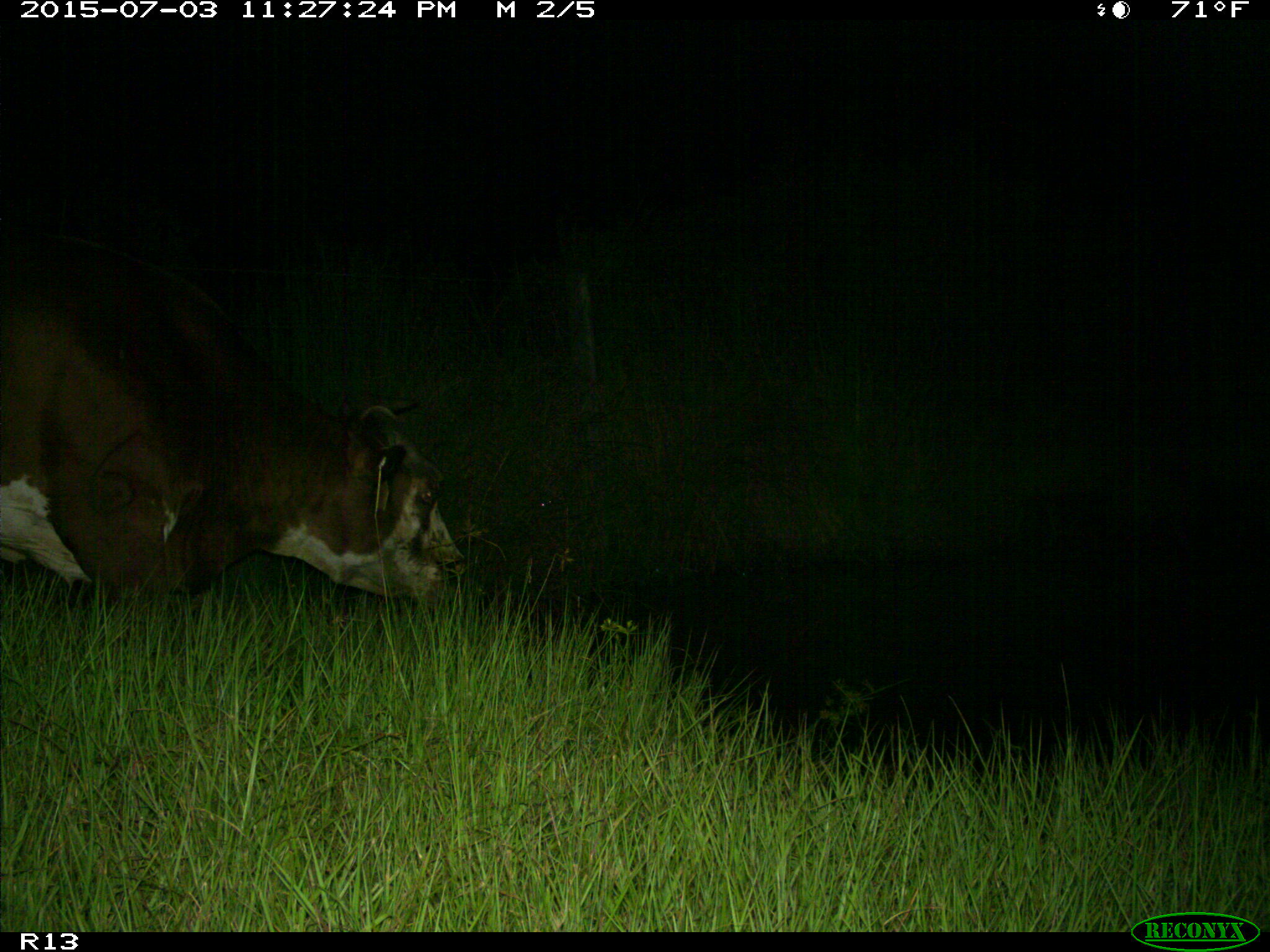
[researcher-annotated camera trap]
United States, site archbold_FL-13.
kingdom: Animalia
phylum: Chordata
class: Mammalia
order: Artiodactyla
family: Bovidae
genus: Bos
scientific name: Bos taurus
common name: domestic cow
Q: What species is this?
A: Bos taurus (domestic cow).